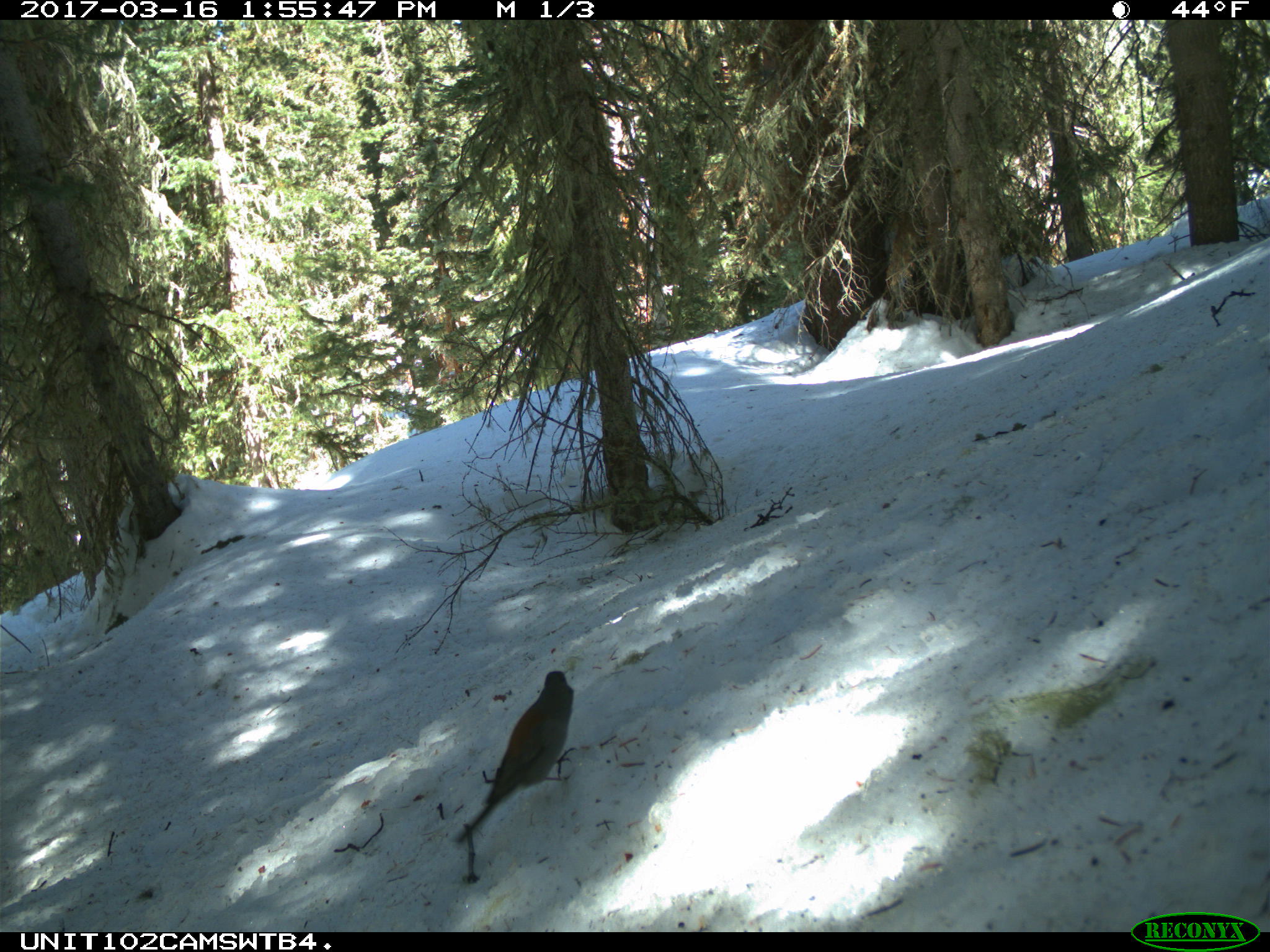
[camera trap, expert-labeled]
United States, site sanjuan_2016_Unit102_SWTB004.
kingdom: Animalia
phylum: Chordata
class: Aves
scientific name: Aves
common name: birds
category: unidentified bird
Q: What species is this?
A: Unidentified bird (birds) (Aves).